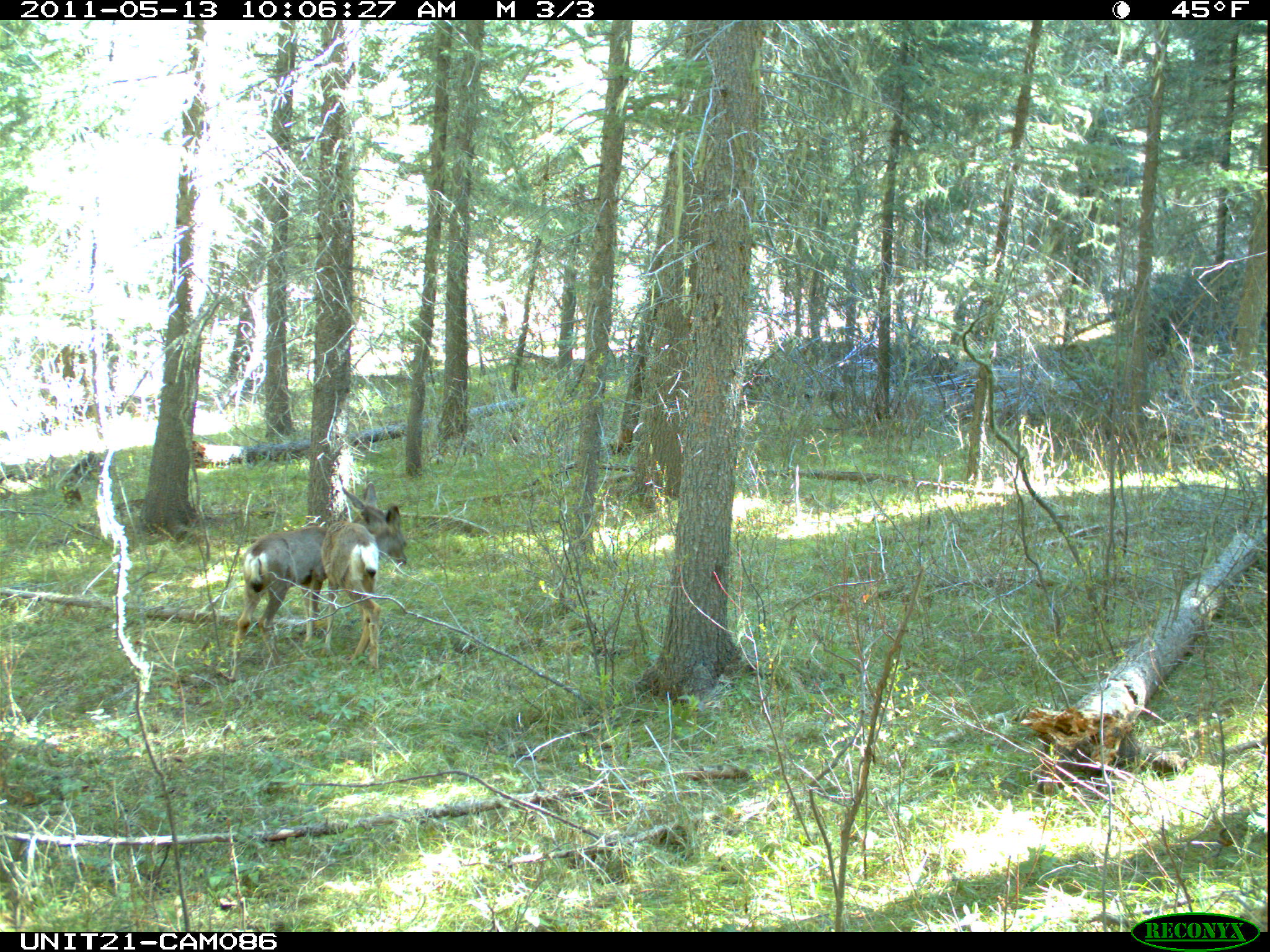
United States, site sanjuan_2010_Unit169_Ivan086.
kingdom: Animalia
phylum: Chordata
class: Mammalia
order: Artiodactyla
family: Cervidae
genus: Odocoileus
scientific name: Odocoileus hemionus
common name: mule deer